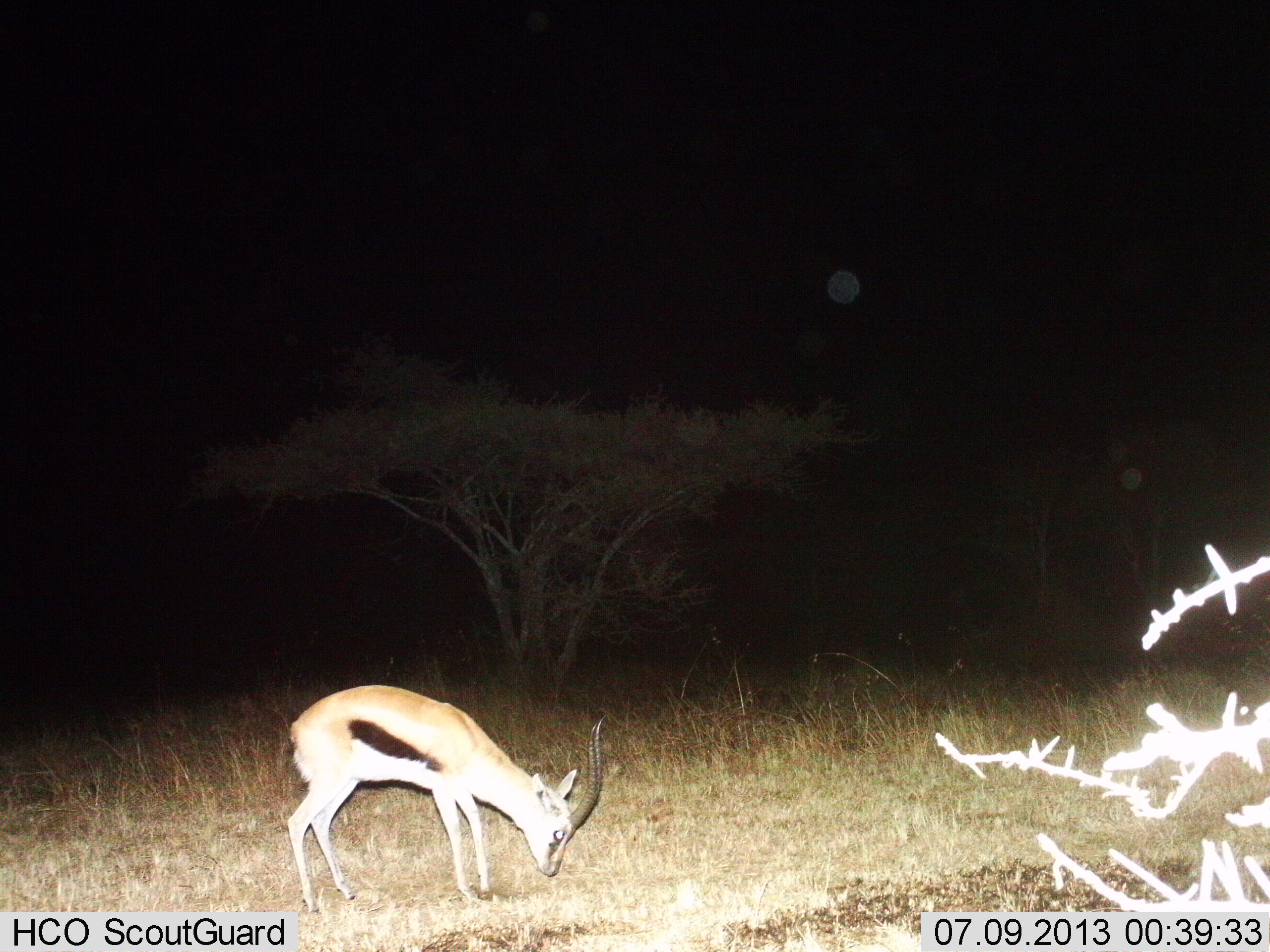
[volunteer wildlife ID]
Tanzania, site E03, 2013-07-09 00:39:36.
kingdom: Animalia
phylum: Chordata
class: Mammalia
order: Artiodactyla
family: Bovidae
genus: Eudorcas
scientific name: Eudorcas thomsonii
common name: thomson's gazelle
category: gazellethomsons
Gazellethomsons (thomson's gazelle) (Eudorcas thomsonii), count 1. Behavior (volunteer vote fractions): standing 50%, resting 0%, moving 0%, interacting 0%. Young present (vote fraction): 0%. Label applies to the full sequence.